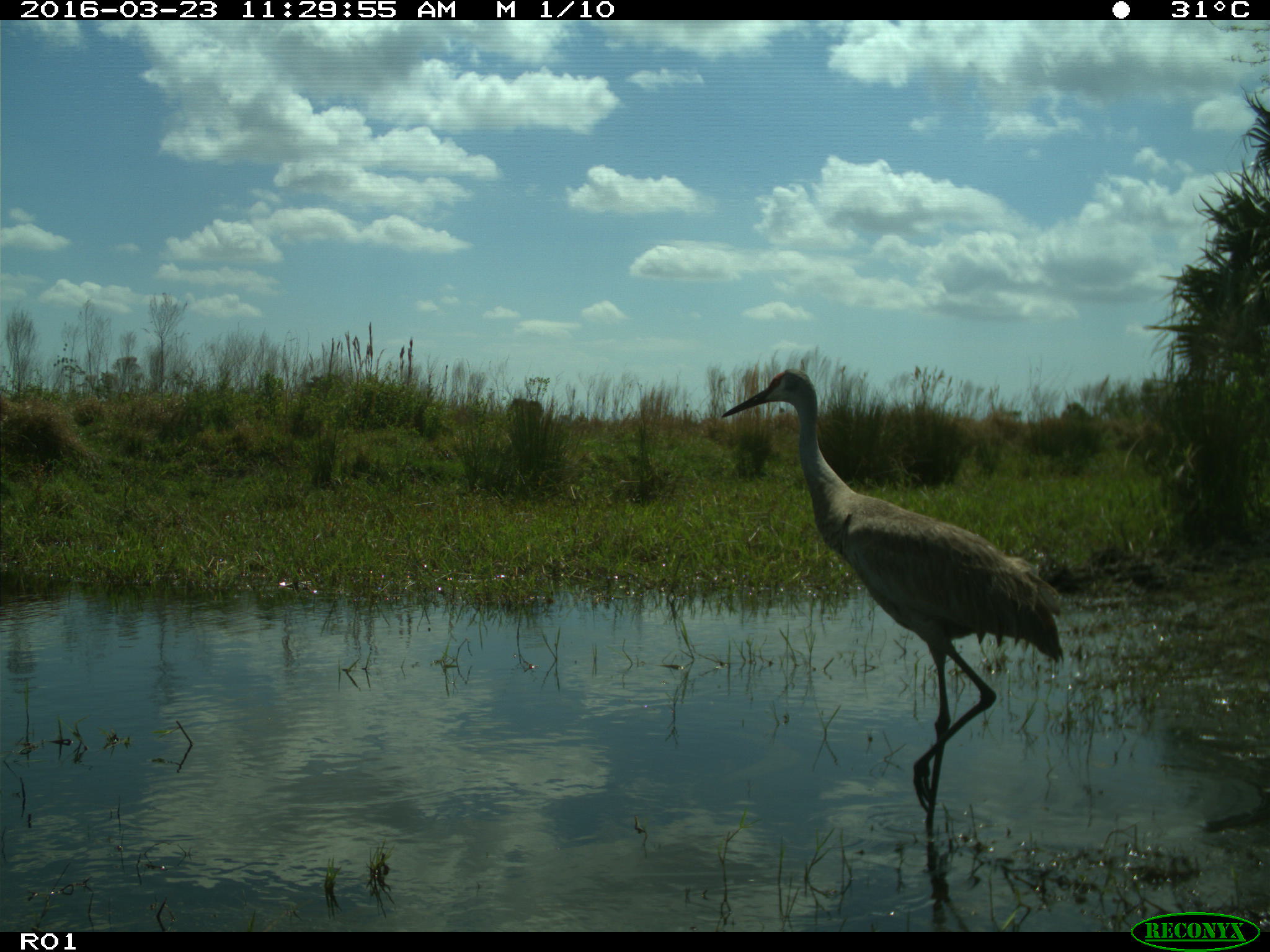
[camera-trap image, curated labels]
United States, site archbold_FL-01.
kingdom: Animalia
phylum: Chordata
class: Aves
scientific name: Aves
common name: birds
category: unidentified bird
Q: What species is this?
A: Unidentified bird (birds) (Aves).